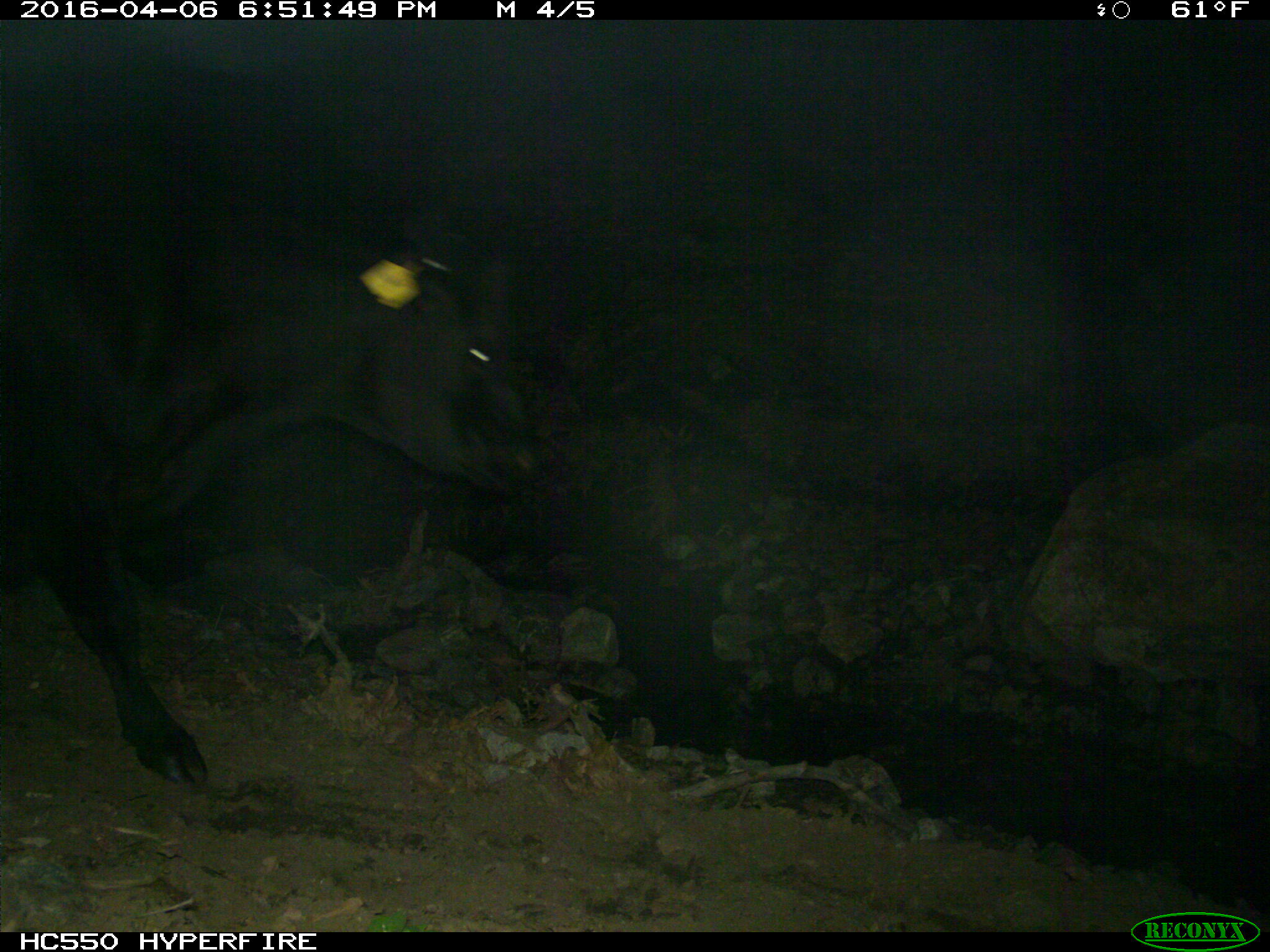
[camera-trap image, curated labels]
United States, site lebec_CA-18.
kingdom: Animalia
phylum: Chordata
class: Mammalia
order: Artiodactyla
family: Bovidae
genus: Bos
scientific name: Bos taurus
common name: domestic cow